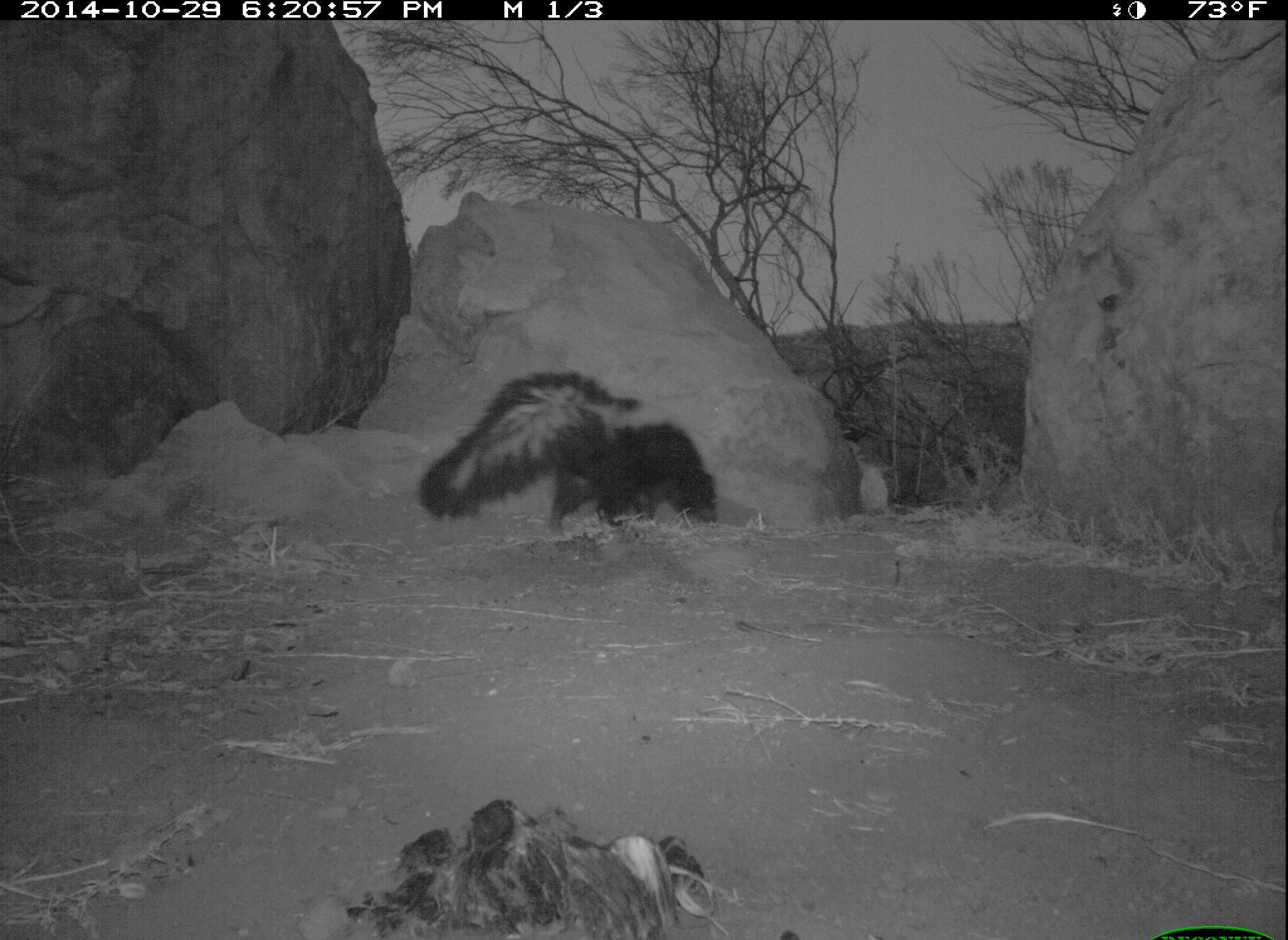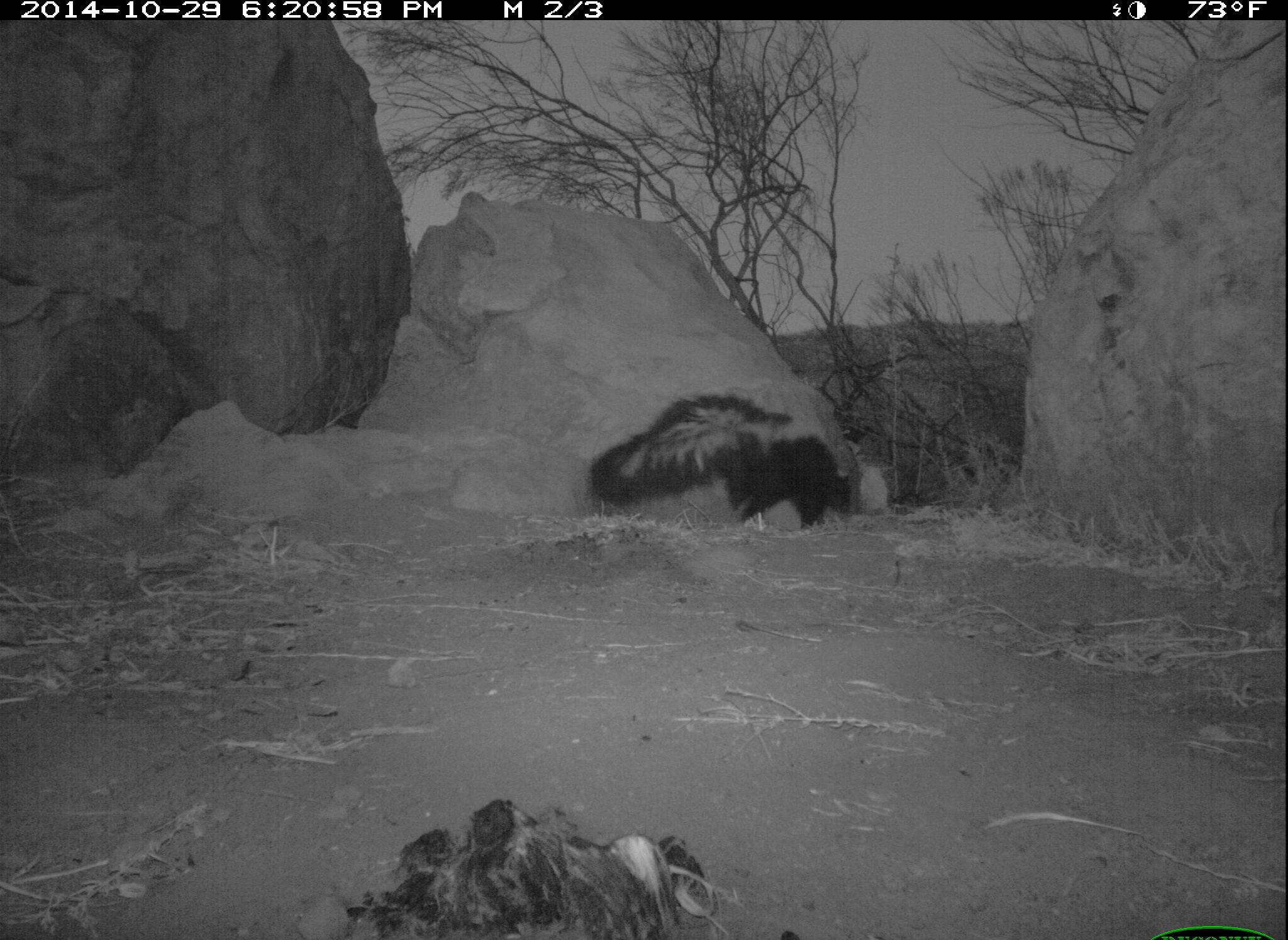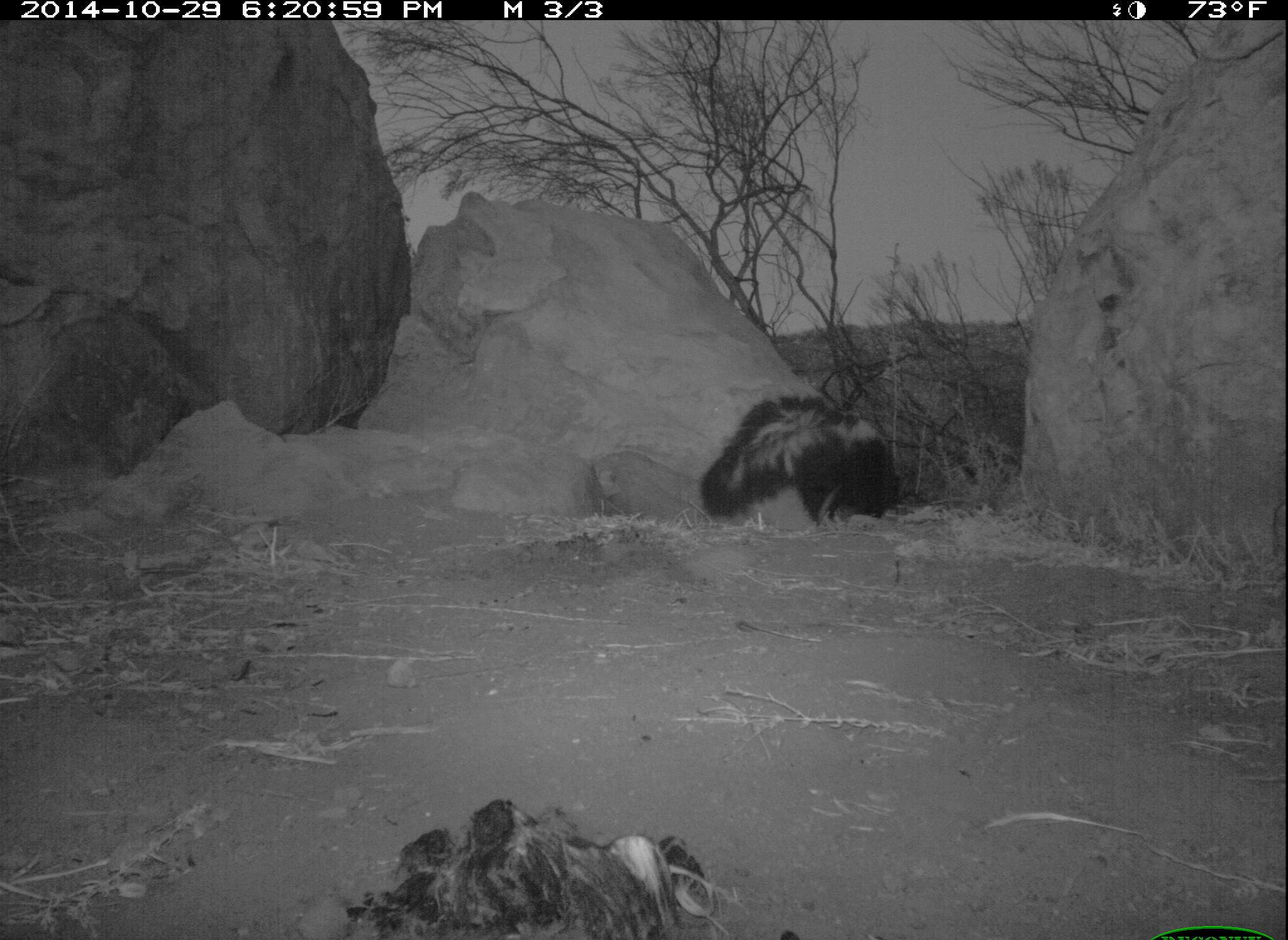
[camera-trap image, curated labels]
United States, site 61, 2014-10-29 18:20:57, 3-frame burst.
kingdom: Animalia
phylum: Chordata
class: Mammalia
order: Carnivora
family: Mephitidae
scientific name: Mephitidae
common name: skunk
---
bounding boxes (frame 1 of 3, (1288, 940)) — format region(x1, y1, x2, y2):
skunk: region(407, 362, 741, 552)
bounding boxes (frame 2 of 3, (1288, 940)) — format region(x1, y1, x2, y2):
skunk: region(576, 372, 873, 549)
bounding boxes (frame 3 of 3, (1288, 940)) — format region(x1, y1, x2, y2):
skunk: region(684, 382, 921, 543)